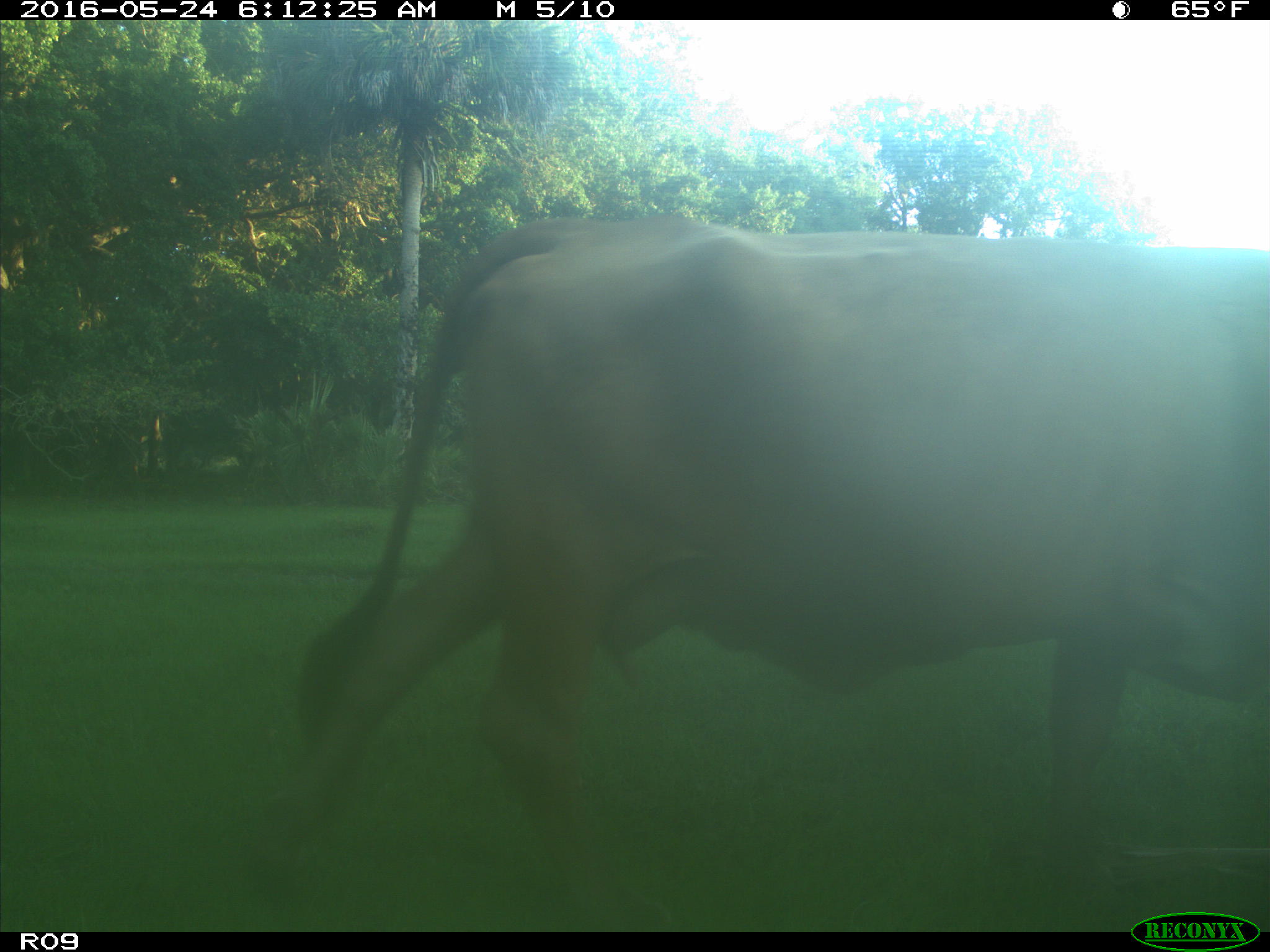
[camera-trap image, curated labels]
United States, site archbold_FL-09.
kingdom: Animalia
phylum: Chordata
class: Mammalia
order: Artiodactyla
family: Bovidae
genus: Bos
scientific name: Bos taurus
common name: domestic cow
Bos taurus (domestic cow).